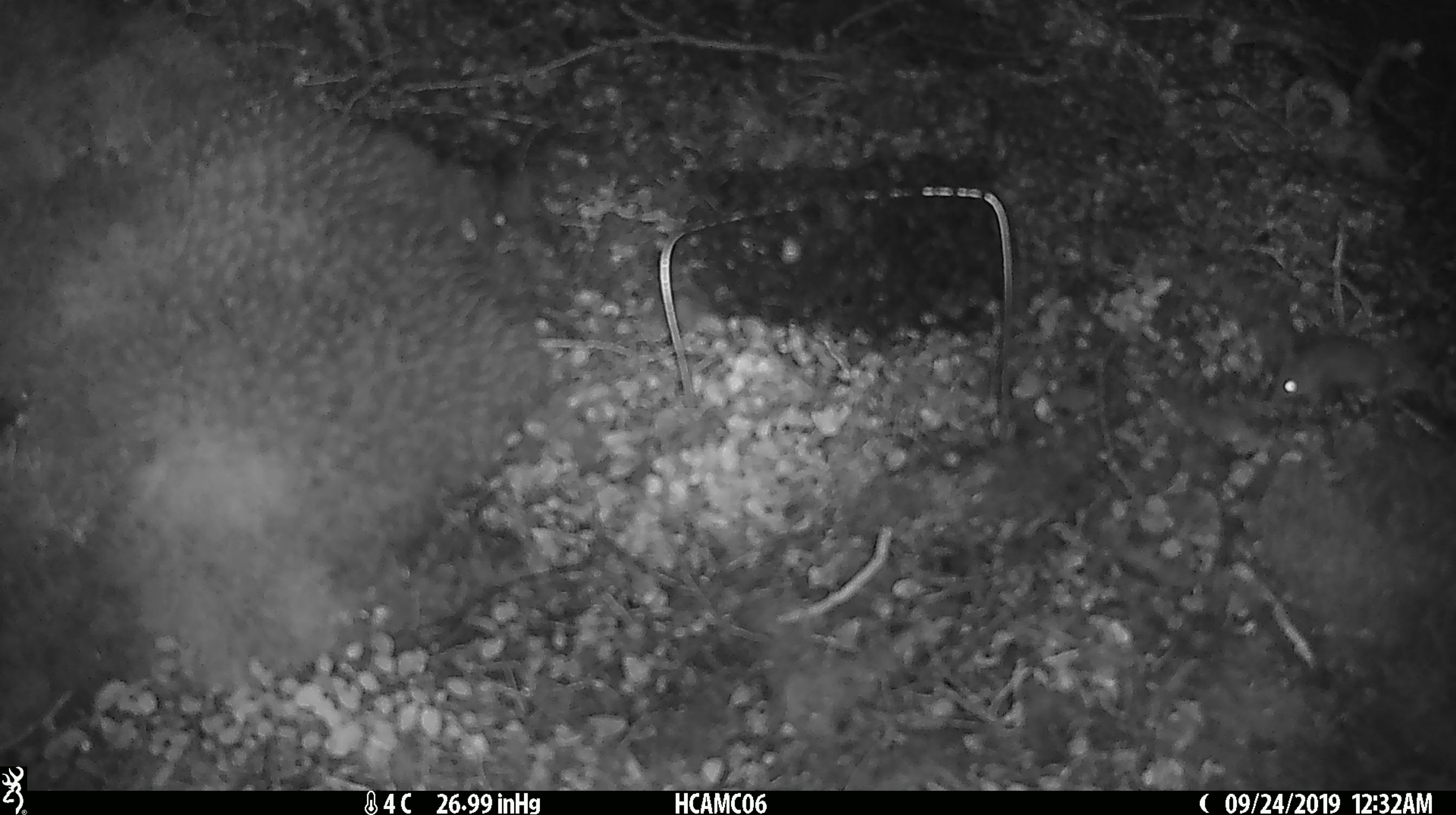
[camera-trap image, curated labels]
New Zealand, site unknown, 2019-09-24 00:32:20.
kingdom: Animalia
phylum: Chordata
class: Mammalia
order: Rodentia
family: Muridae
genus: Mus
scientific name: Mus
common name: mouse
Mouse (Mus).